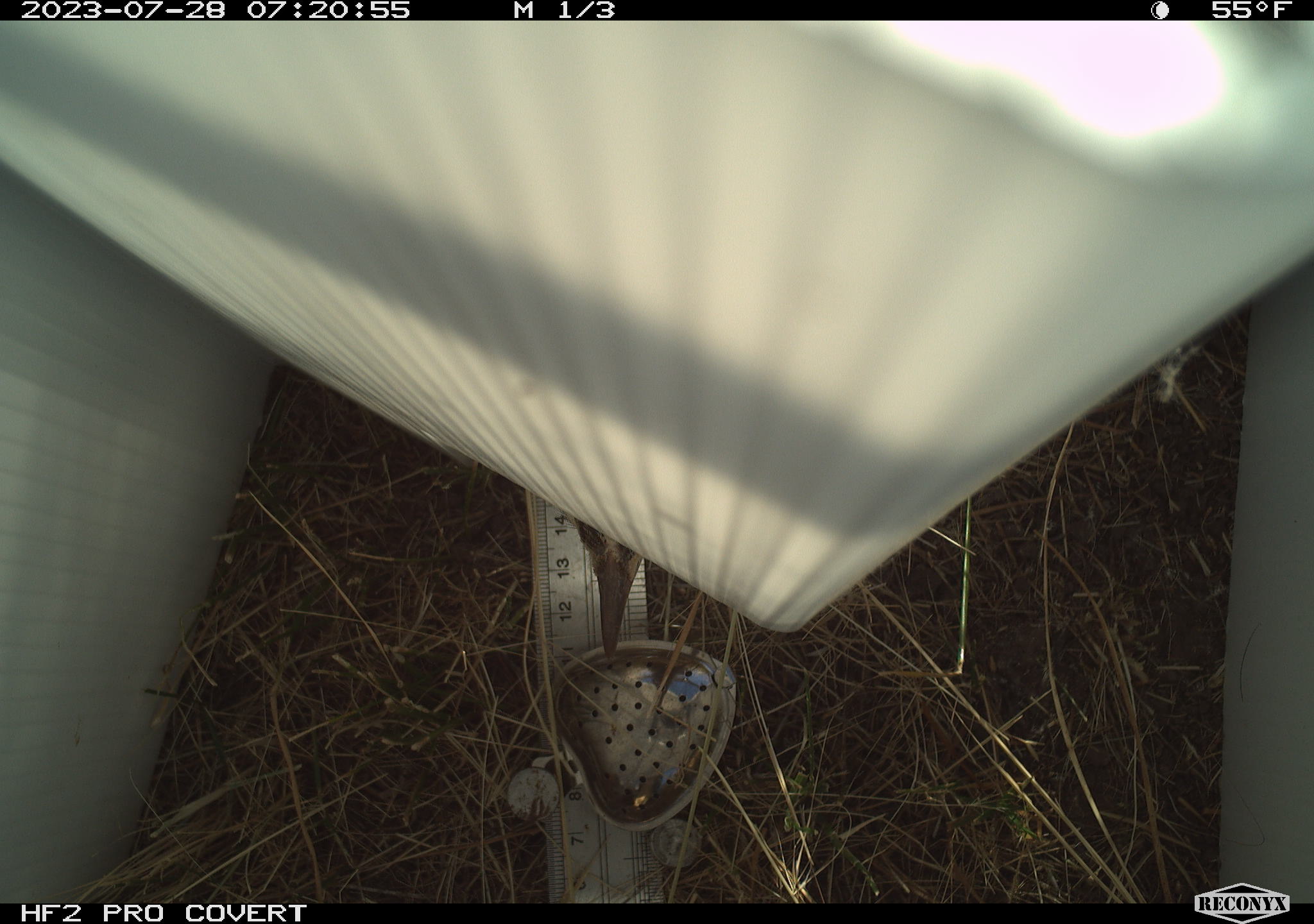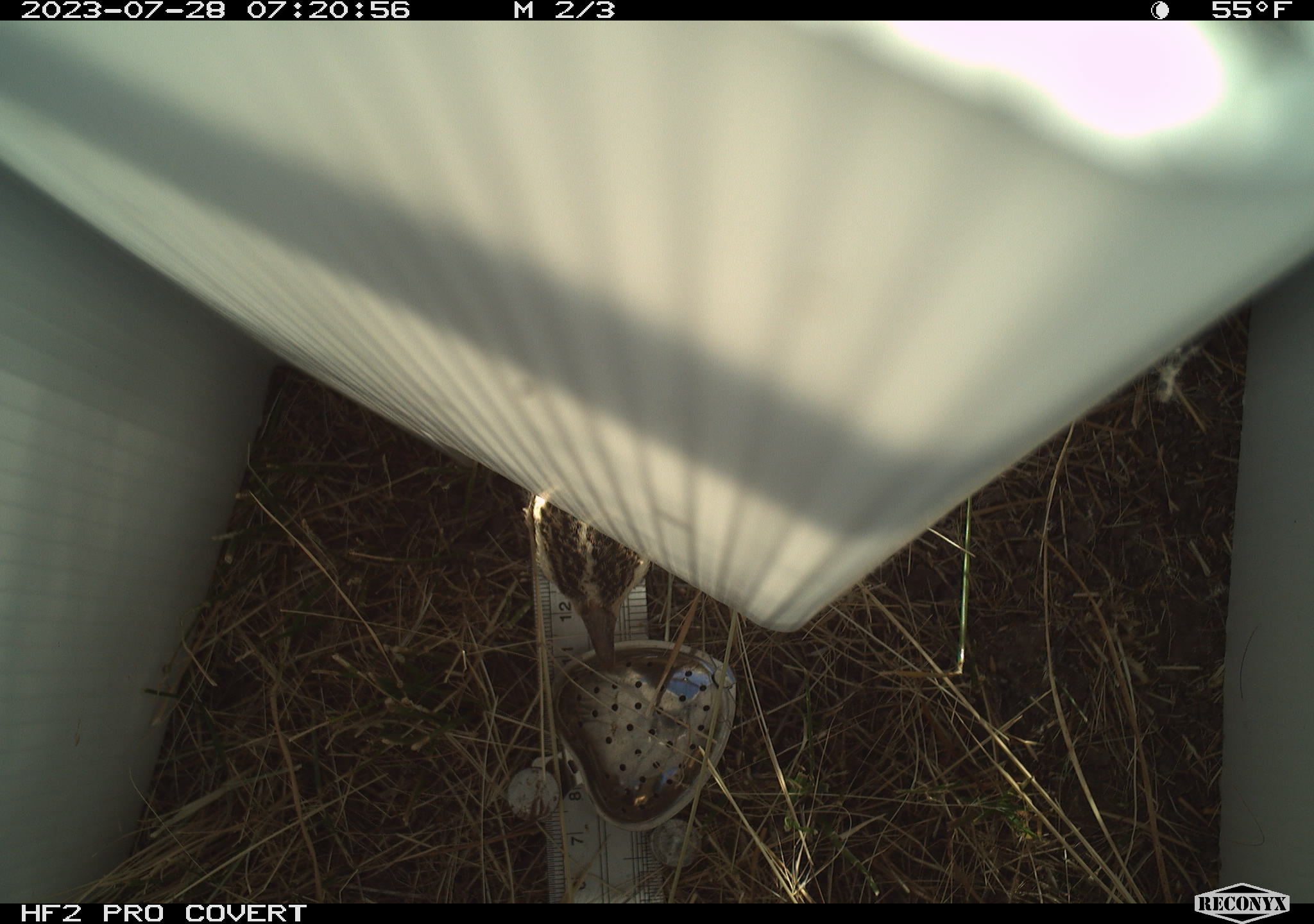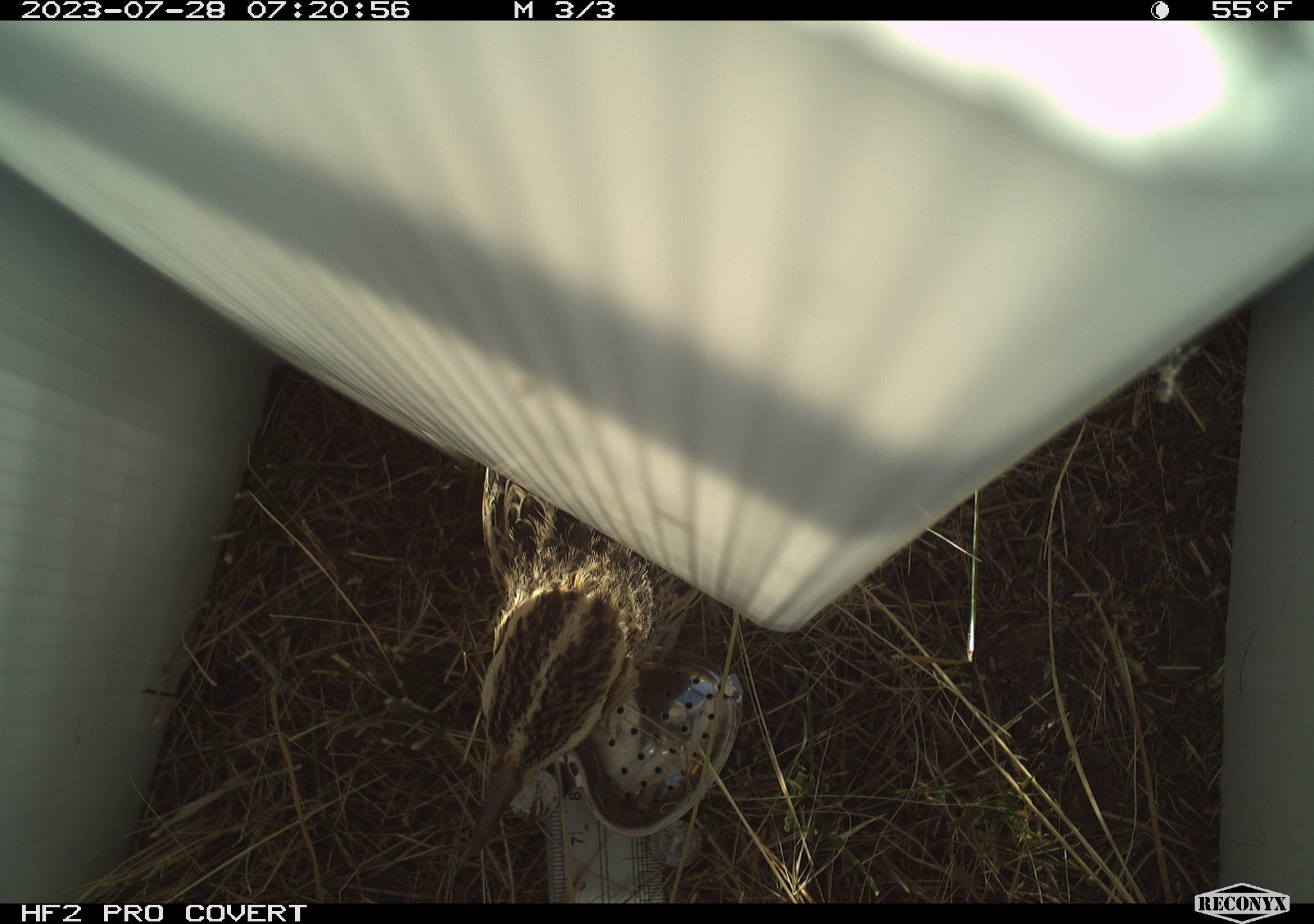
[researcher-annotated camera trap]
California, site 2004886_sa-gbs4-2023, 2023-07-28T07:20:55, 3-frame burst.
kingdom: Animalia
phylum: Chordata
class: Aves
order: Passeriformes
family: Icteridae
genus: Sturnella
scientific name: Sturnella neglecta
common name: western meadowlark